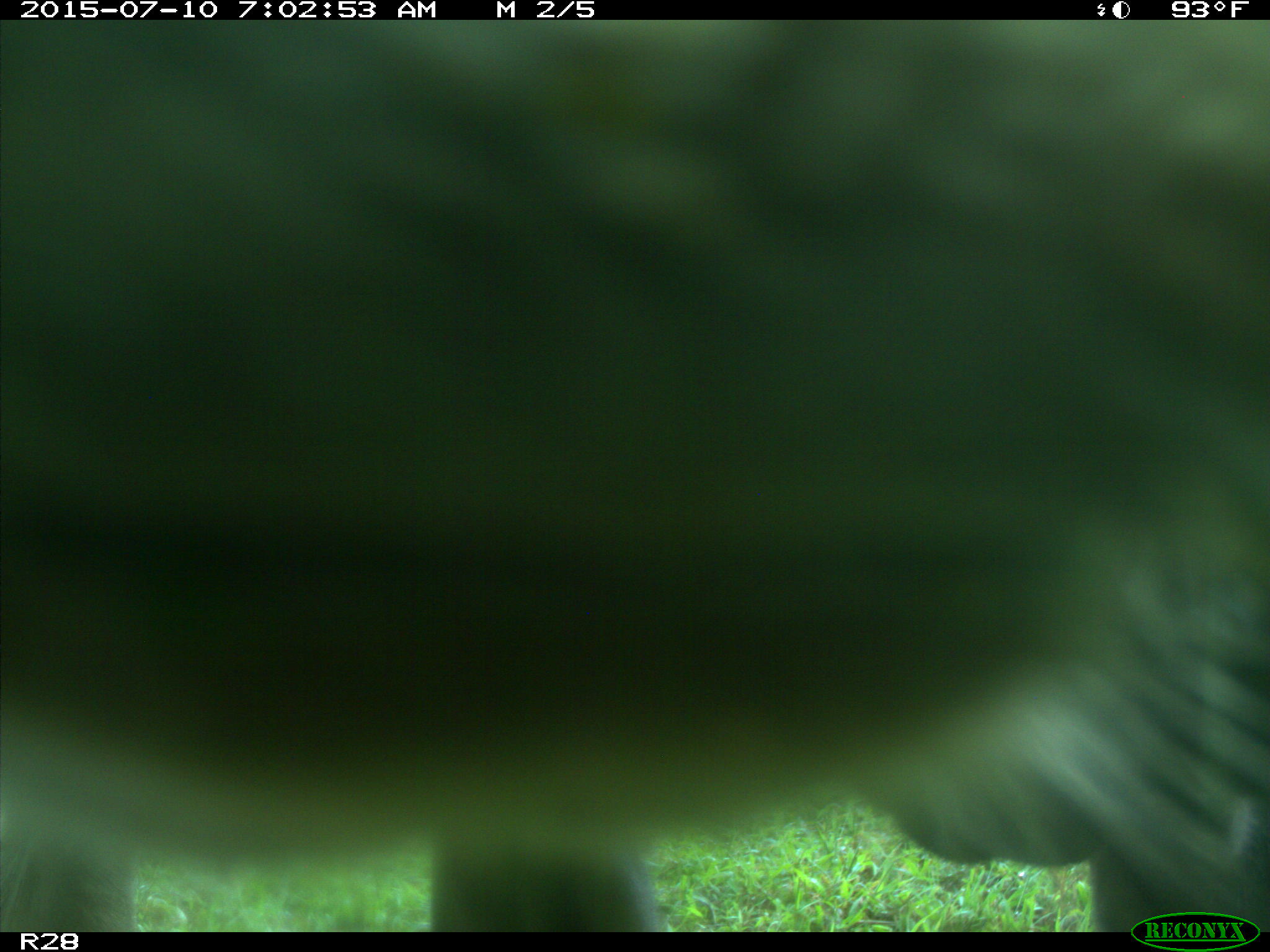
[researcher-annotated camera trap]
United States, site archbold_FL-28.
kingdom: Animalia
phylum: Chordata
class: Mammalia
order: Artiodactyla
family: Bovidae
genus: Bos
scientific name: Bos taurus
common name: domestic cow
Bos taurus (domestic cow).